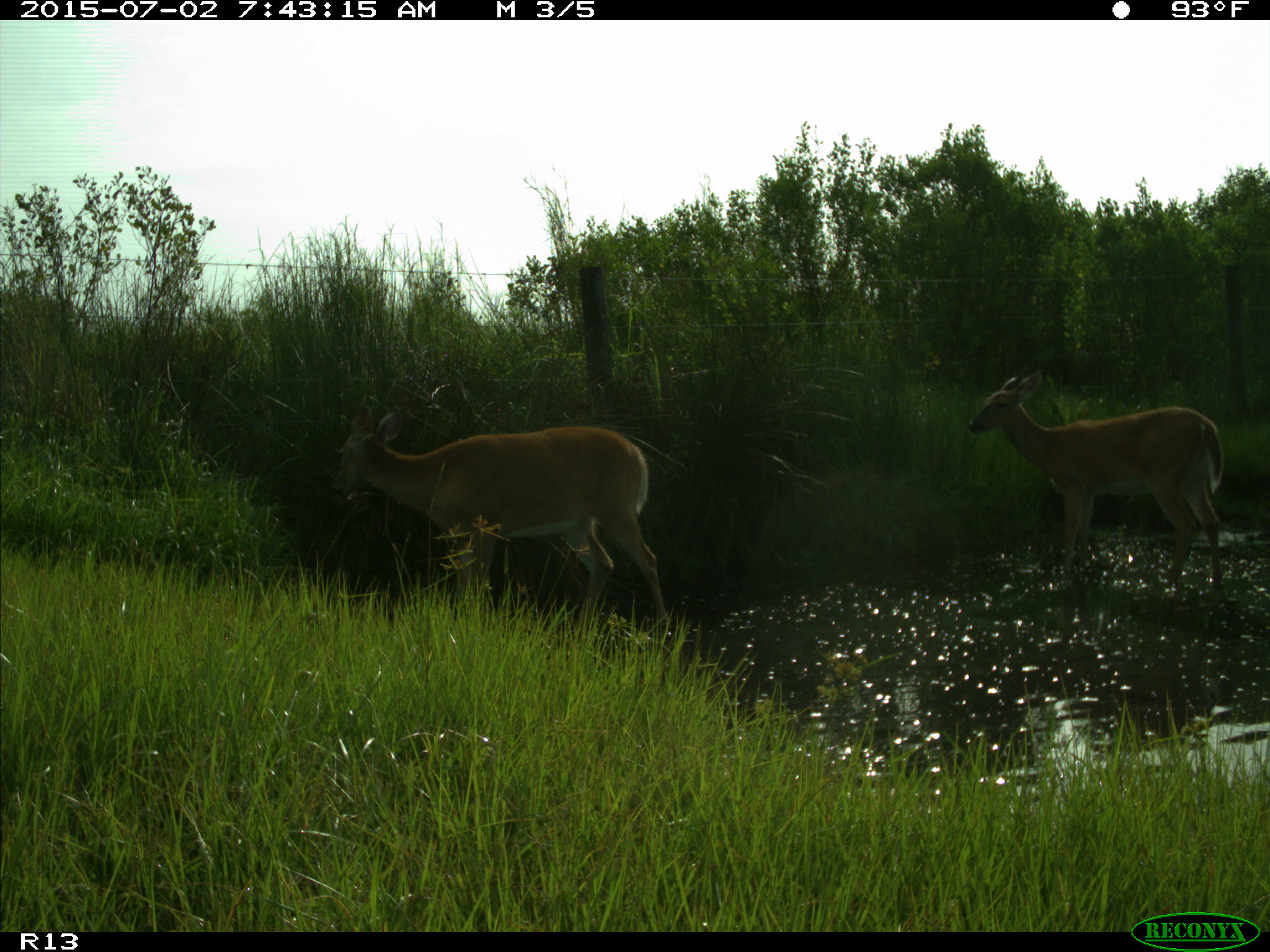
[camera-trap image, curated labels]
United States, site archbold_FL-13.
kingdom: Animalia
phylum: Chordata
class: Mammalia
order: Artiodactyla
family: Cervidae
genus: Odocoileus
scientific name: Odocoileus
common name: deer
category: unidentified deer